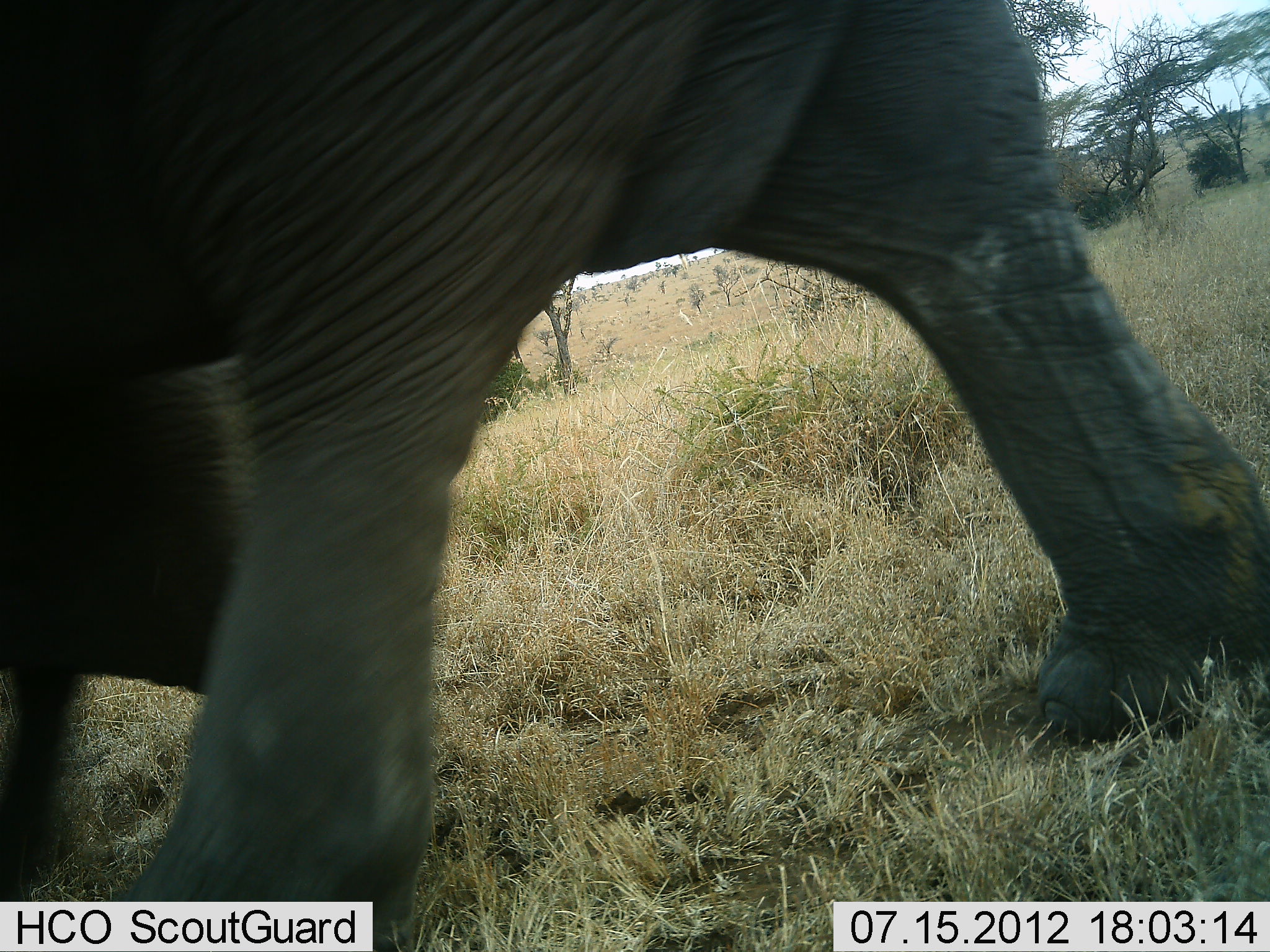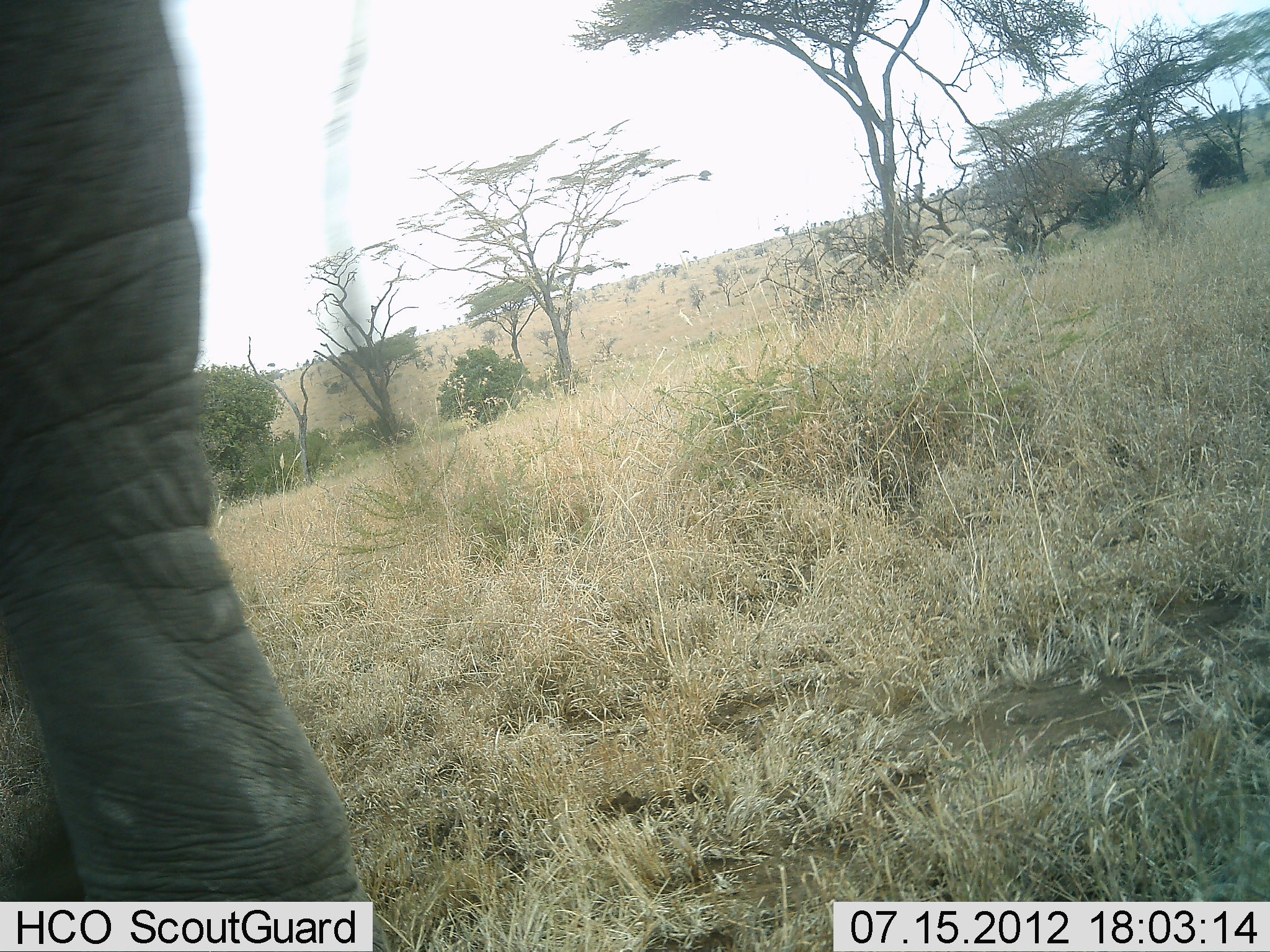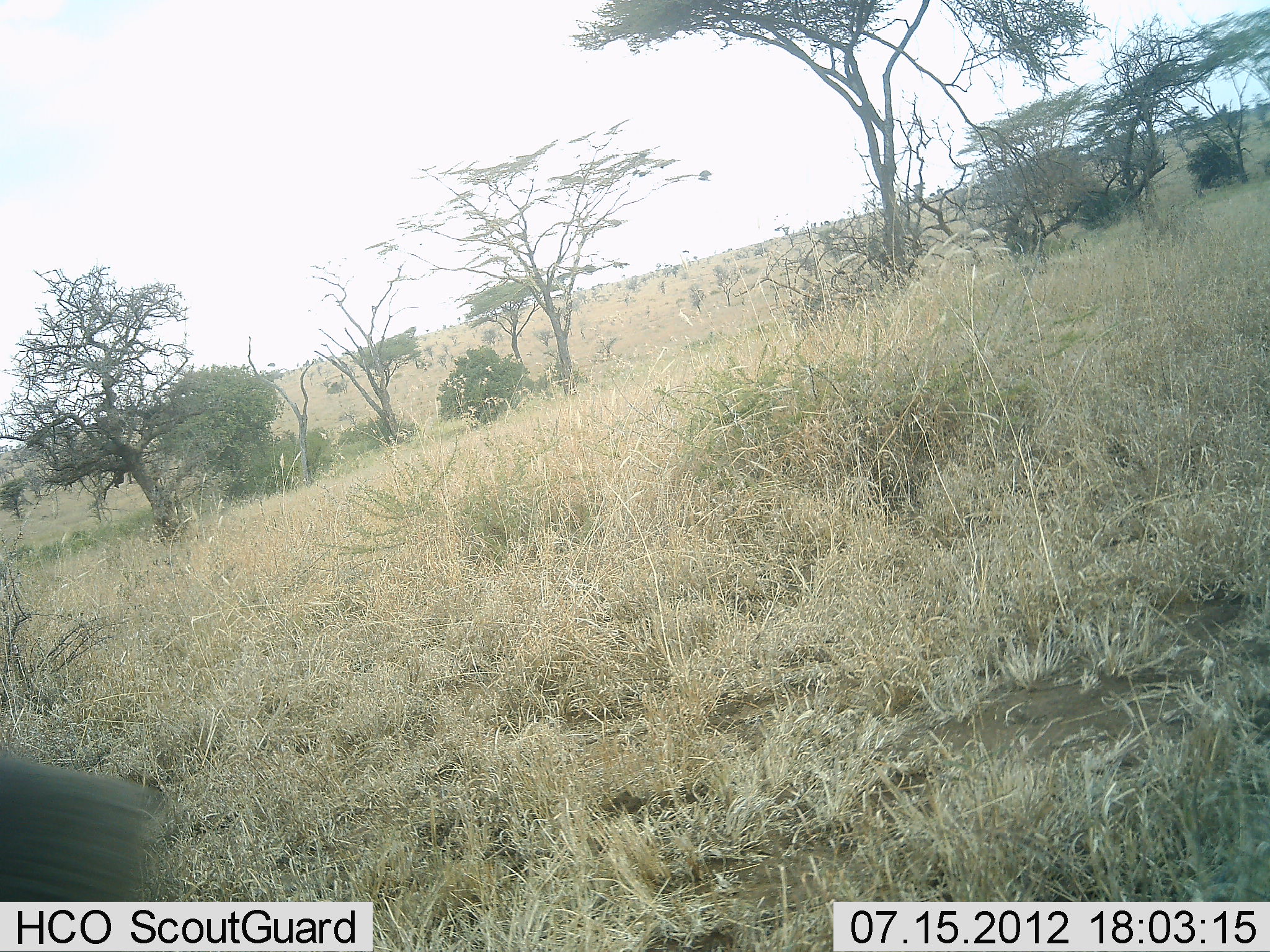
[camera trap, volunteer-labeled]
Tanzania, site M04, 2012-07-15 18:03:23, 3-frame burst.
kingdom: Animalia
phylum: Chordata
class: Mammalia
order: Proboscidea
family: Elephantidae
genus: Loxodonta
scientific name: Loxodonta africana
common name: african bush elephant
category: elephant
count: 1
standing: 0%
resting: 0%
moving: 100%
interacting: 0%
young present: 10%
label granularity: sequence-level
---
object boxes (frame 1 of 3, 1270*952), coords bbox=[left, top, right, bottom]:
animal: bbox=[1, 1, 1269, 952]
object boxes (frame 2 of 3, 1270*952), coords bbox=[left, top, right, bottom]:
animal: bbox=[0, 0, 390, 951]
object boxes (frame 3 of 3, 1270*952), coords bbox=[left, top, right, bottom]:
animal: bbox=[0, 757, 161, 952]